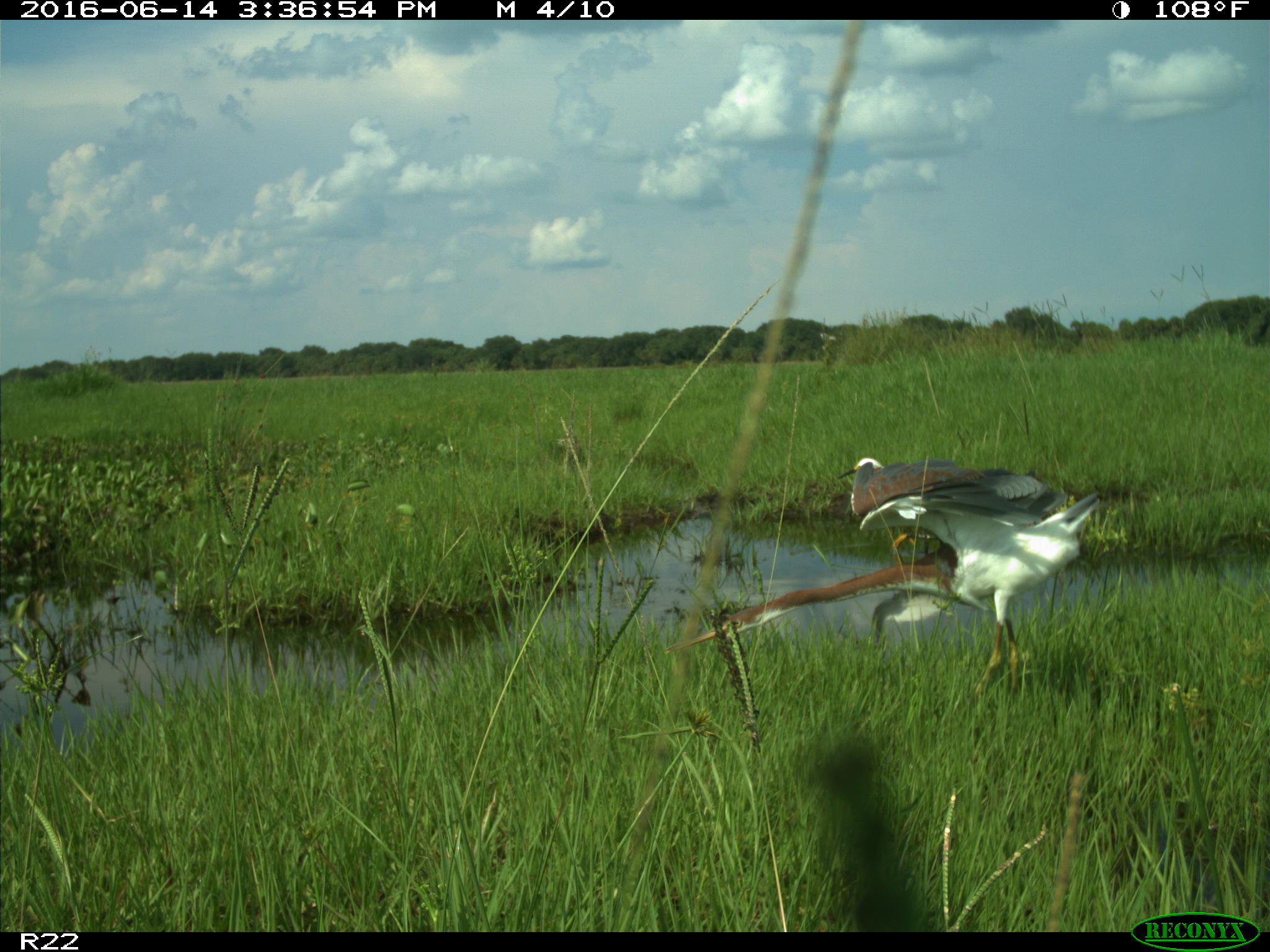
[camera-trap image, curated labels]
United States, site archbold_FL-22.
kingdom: Animalia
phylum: Chordata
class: Aves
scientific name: Aves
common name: birds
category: unidentified bird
Unidentified bird (birds) (Aves).